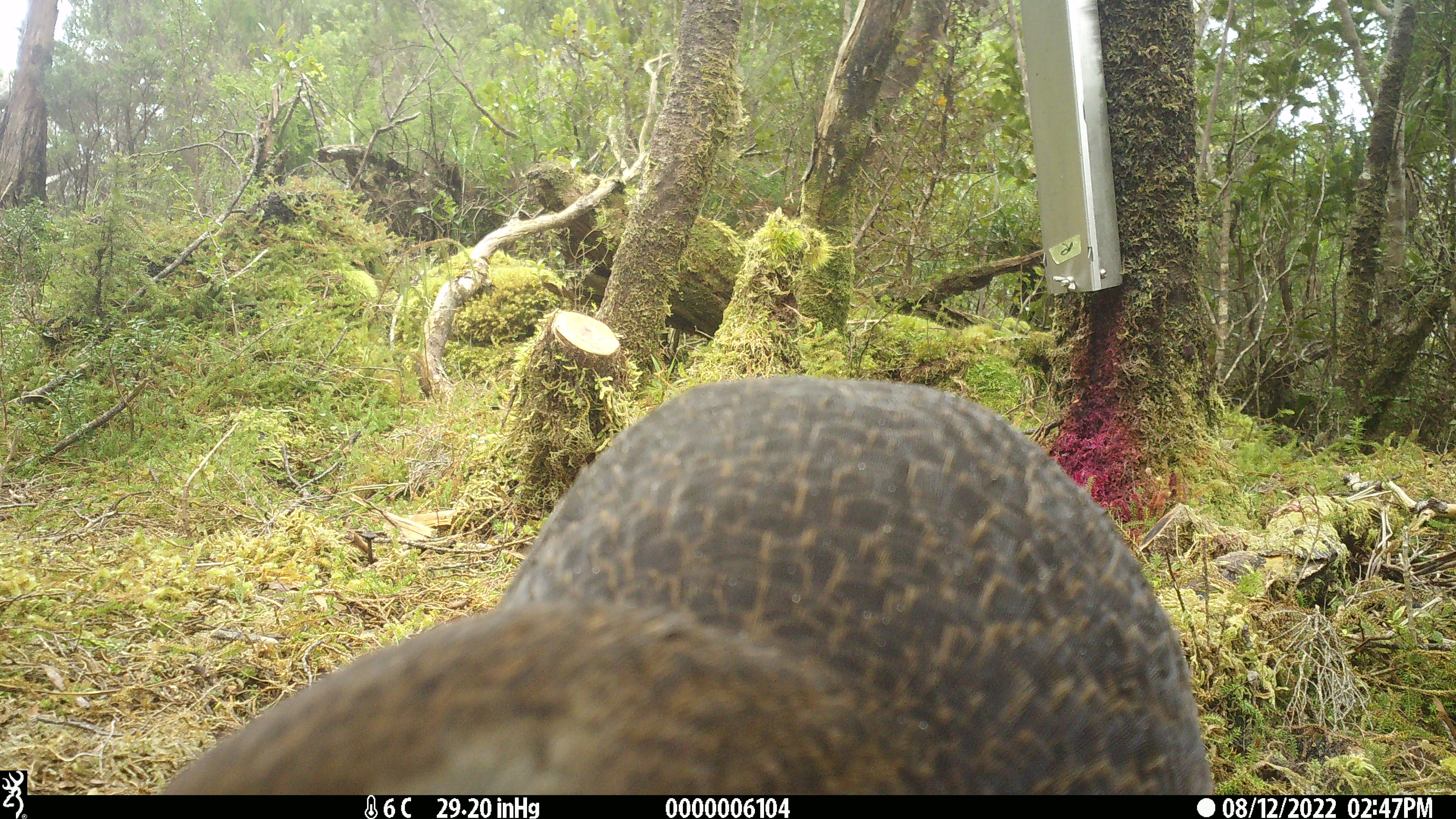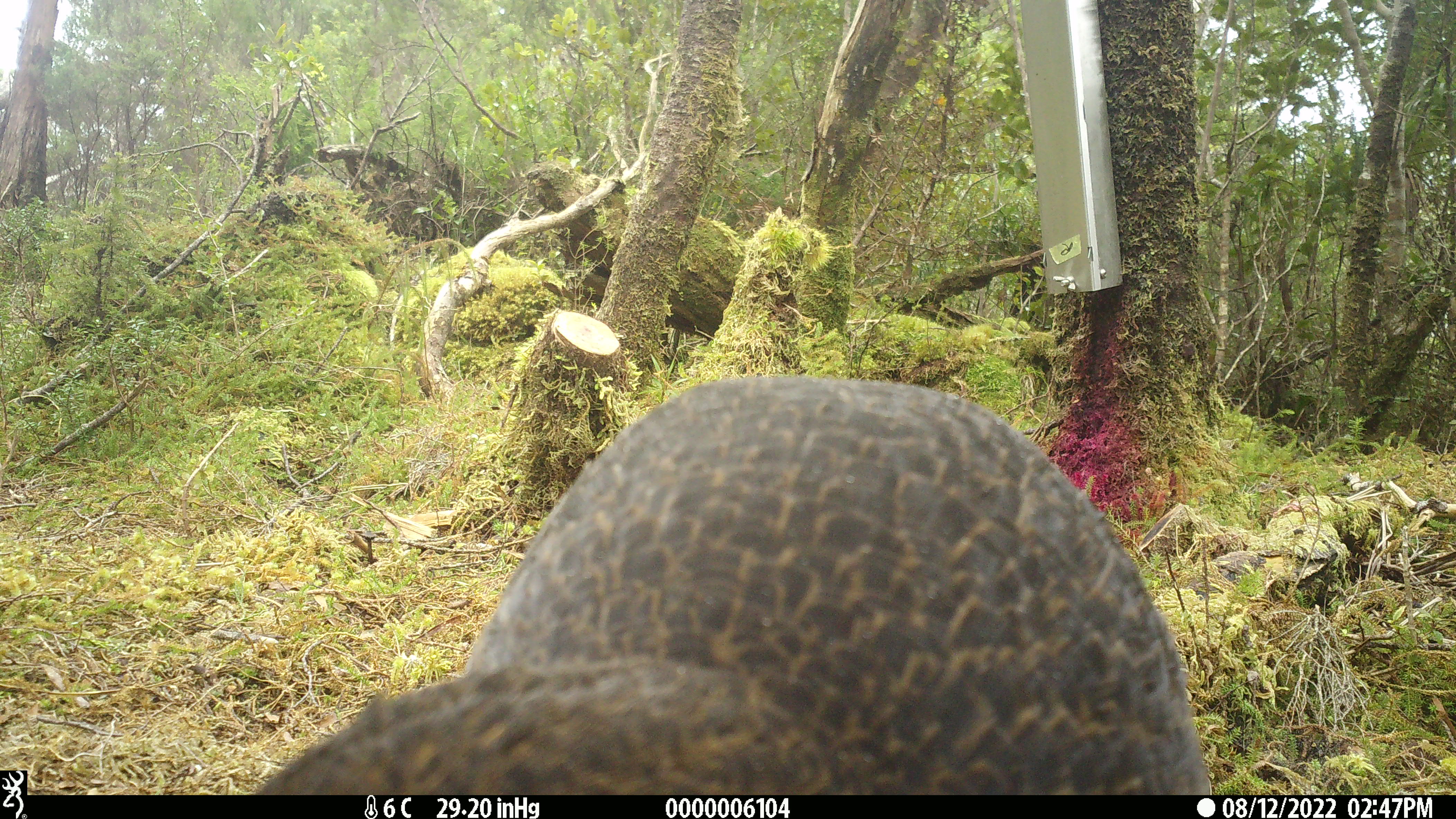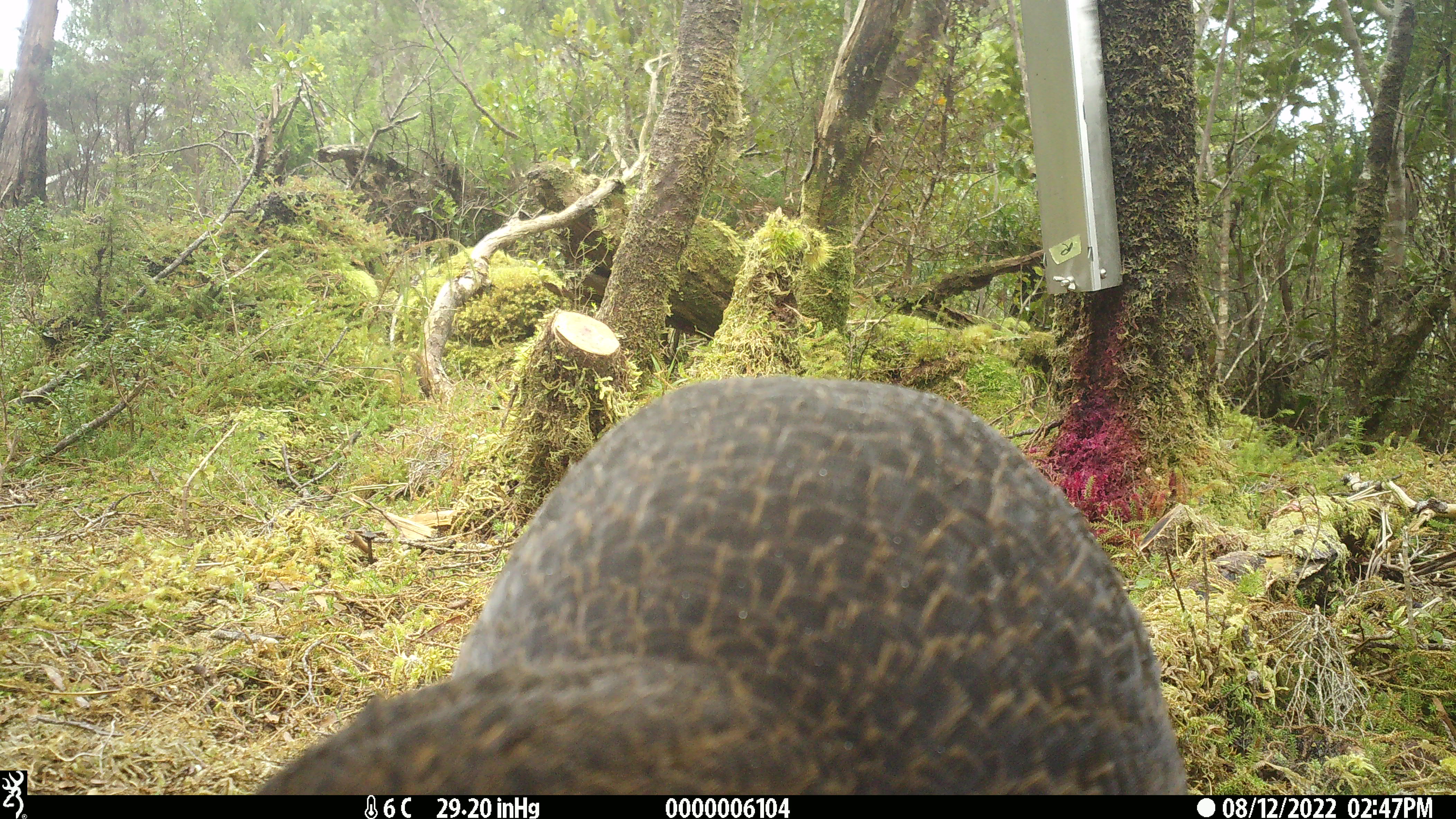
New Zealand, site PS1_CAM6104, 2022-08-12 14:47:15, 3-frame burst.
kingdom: Animalia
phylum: Chordata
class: Aves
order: Gruiformes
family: Rallidae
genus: Gallirallus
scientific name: Gallirallus australis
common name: weka